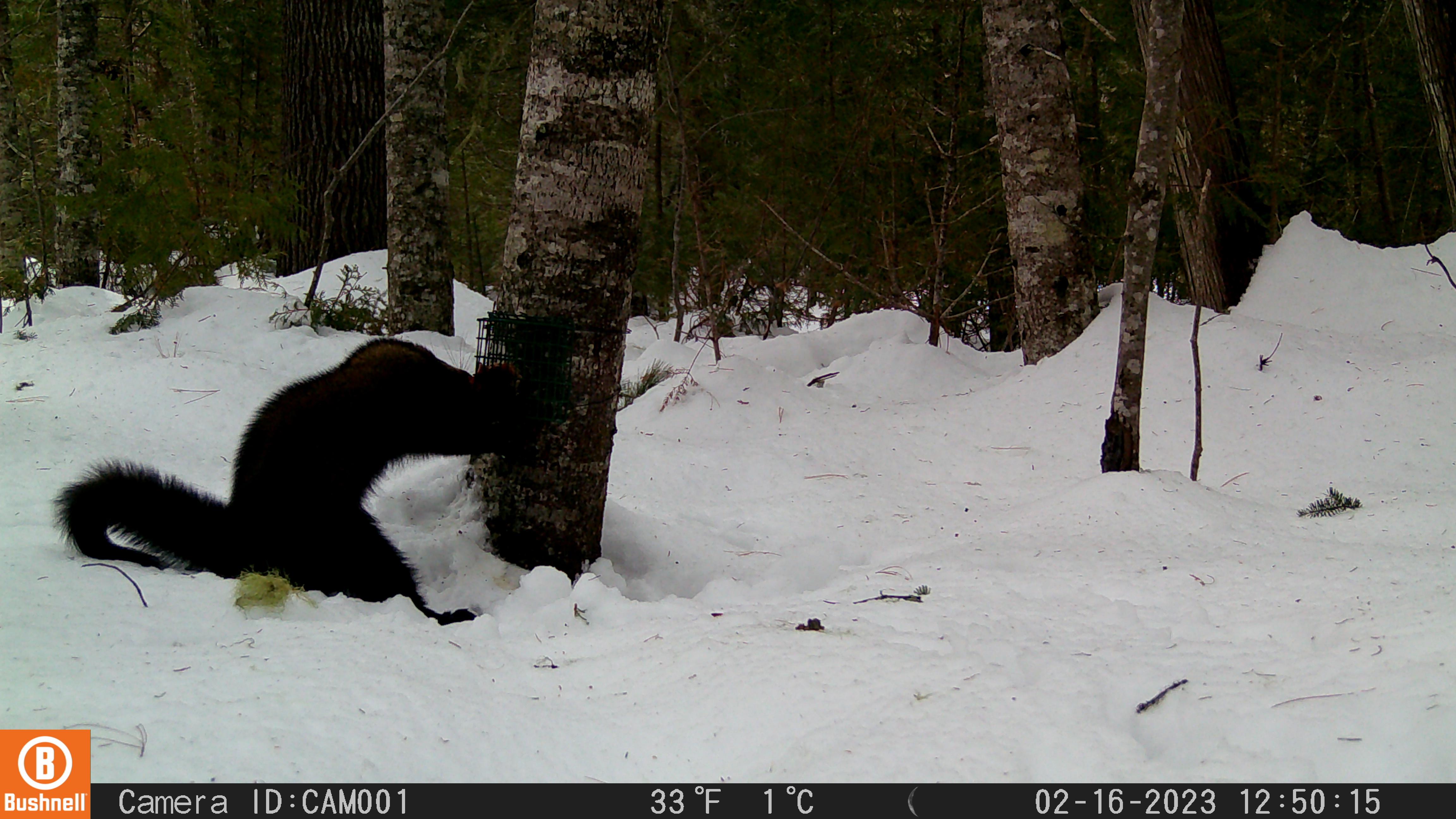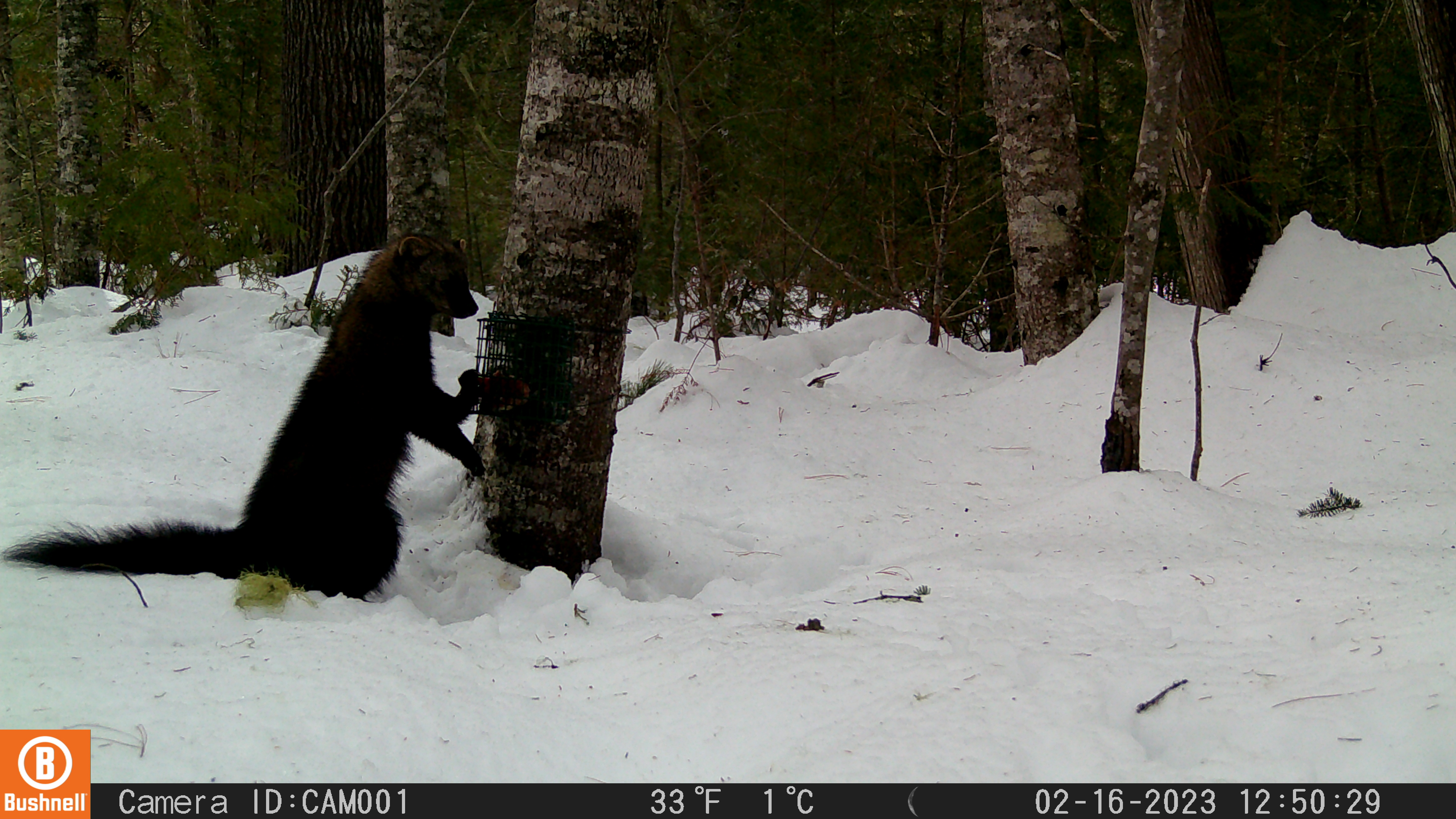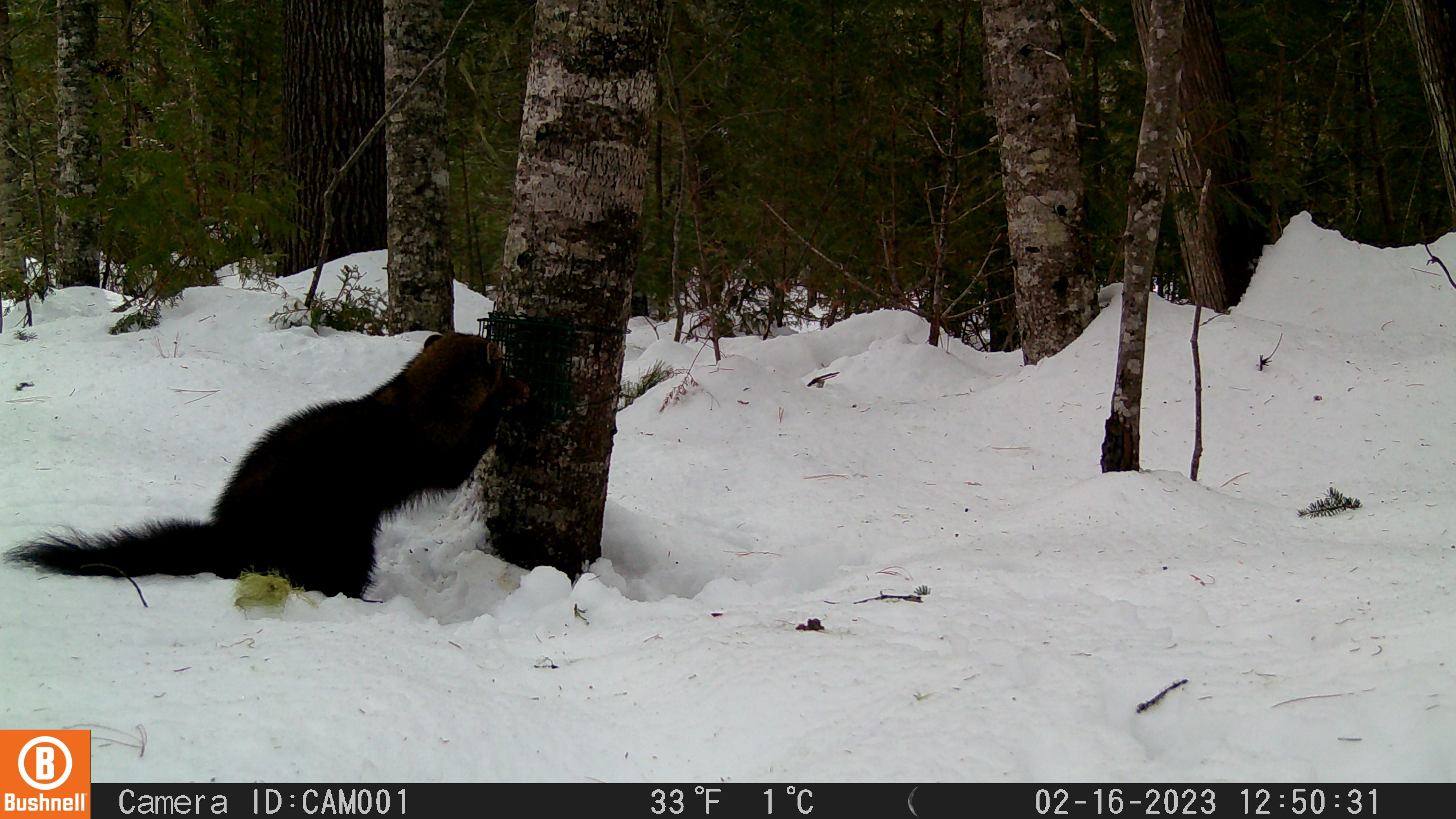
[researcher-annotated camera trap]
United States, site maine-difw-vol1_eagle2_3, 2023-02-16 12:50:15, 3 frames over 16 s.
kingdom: Animalia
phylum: Chordata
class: Mammalia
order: Carnivora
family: Mustelidae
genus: Pekania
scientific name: Pekania pennanti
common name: fisher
Fisher (Pekania pennanti).